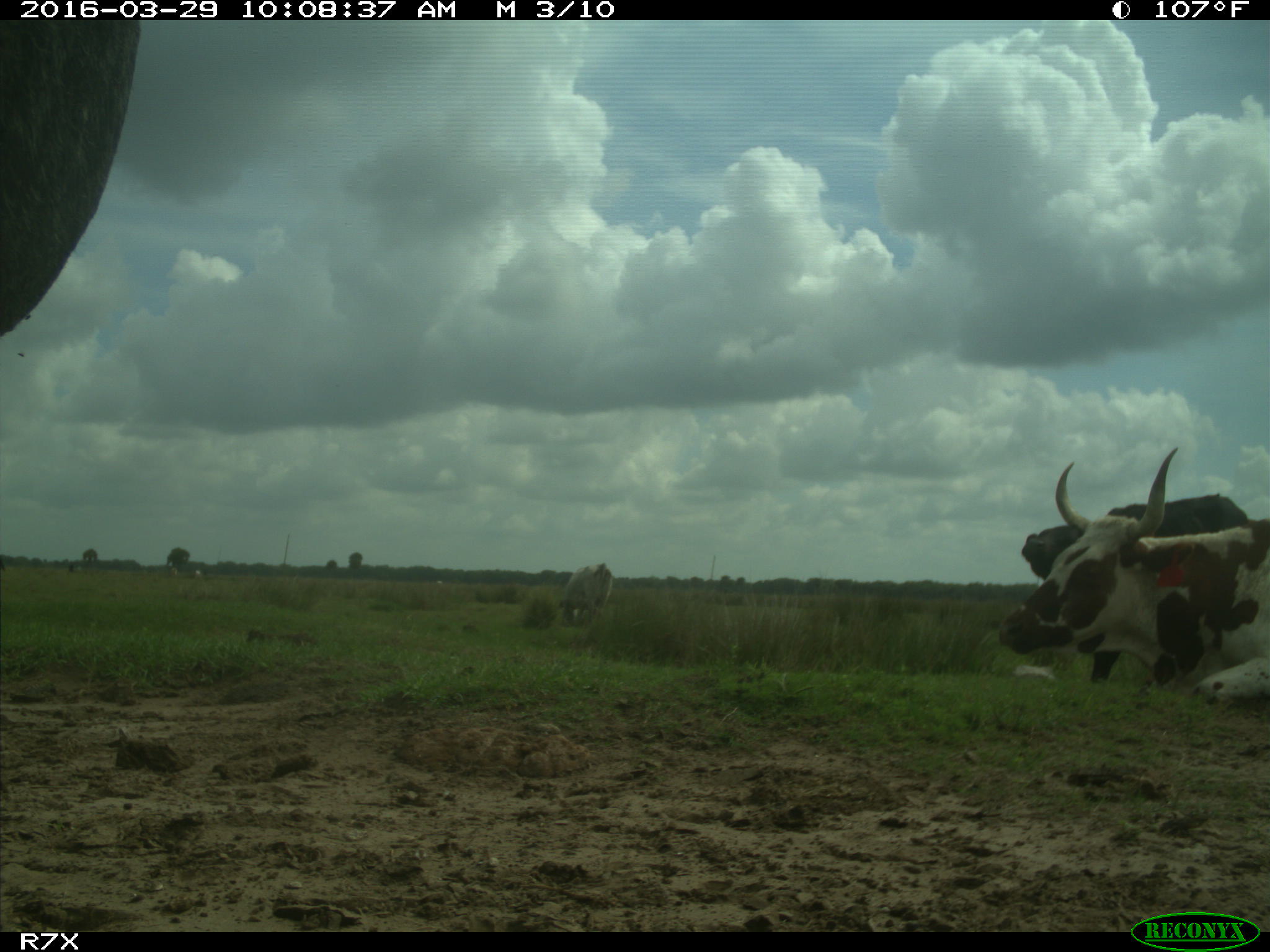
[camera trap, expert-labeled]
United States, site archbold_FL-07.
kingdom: Animalia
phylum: Chordata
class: Mammalia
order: Artiodactyla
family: Bovidae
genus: Bos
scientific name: Bos taurus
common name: domestic cow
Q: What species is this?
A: Bos taurus (domestic cow).